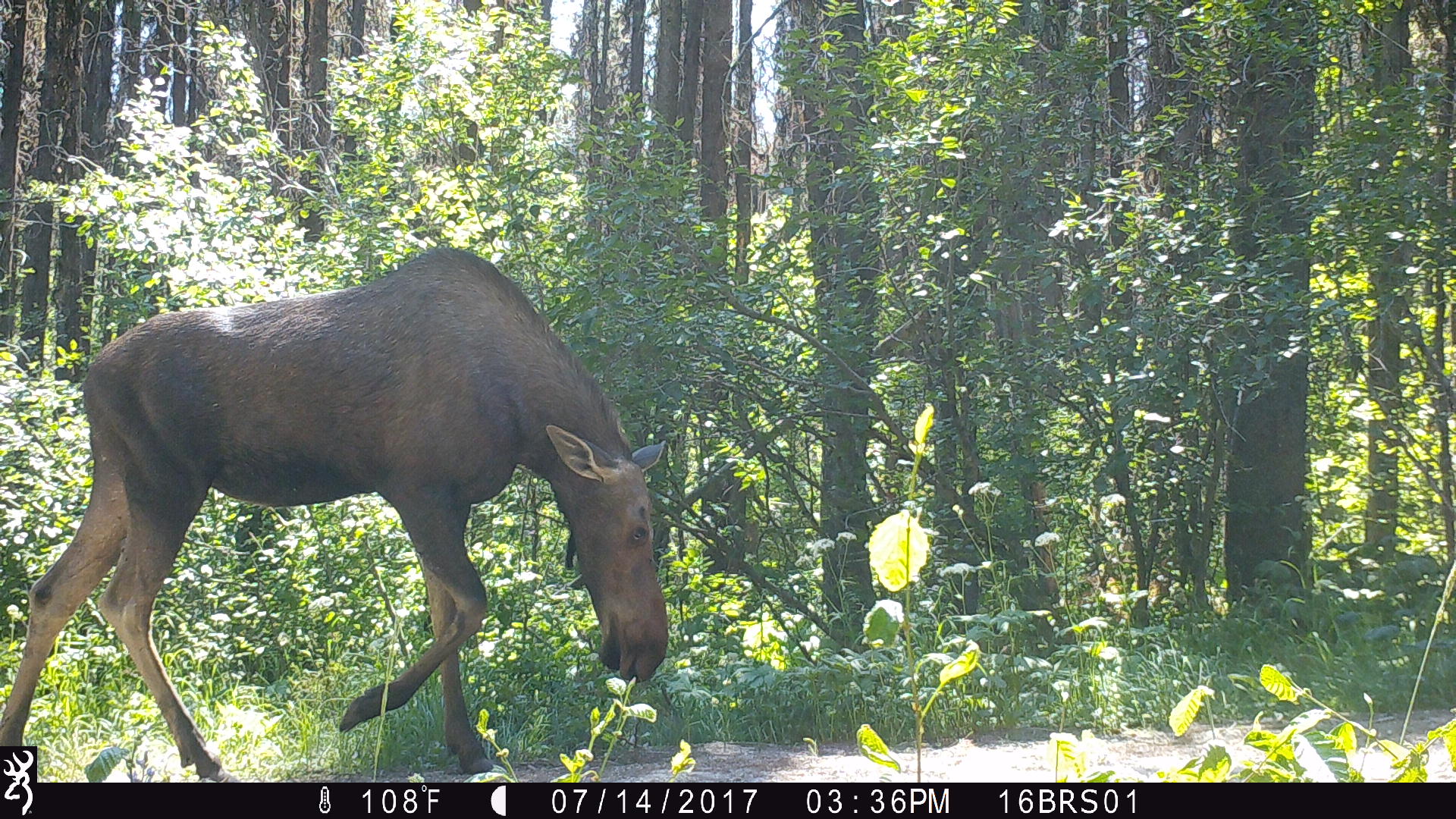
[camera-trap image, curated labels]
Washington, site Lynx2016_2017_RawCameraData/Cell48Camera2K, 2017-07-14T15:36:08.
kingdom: Animalia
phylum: Chordata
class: Mammalia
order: Artiodactyla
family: Cervidae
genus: Alces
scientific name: Alces alces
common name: moose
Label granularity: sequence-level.